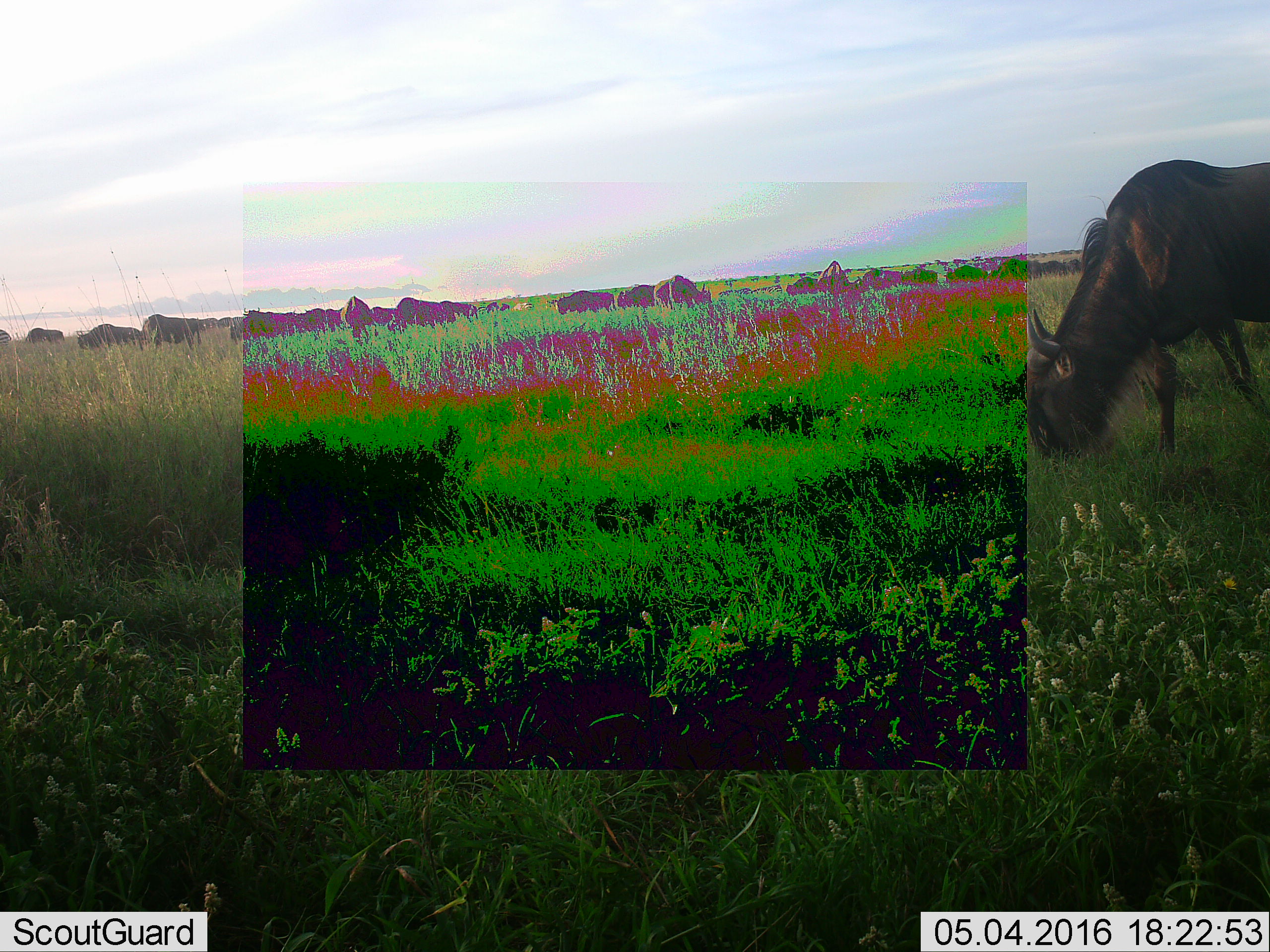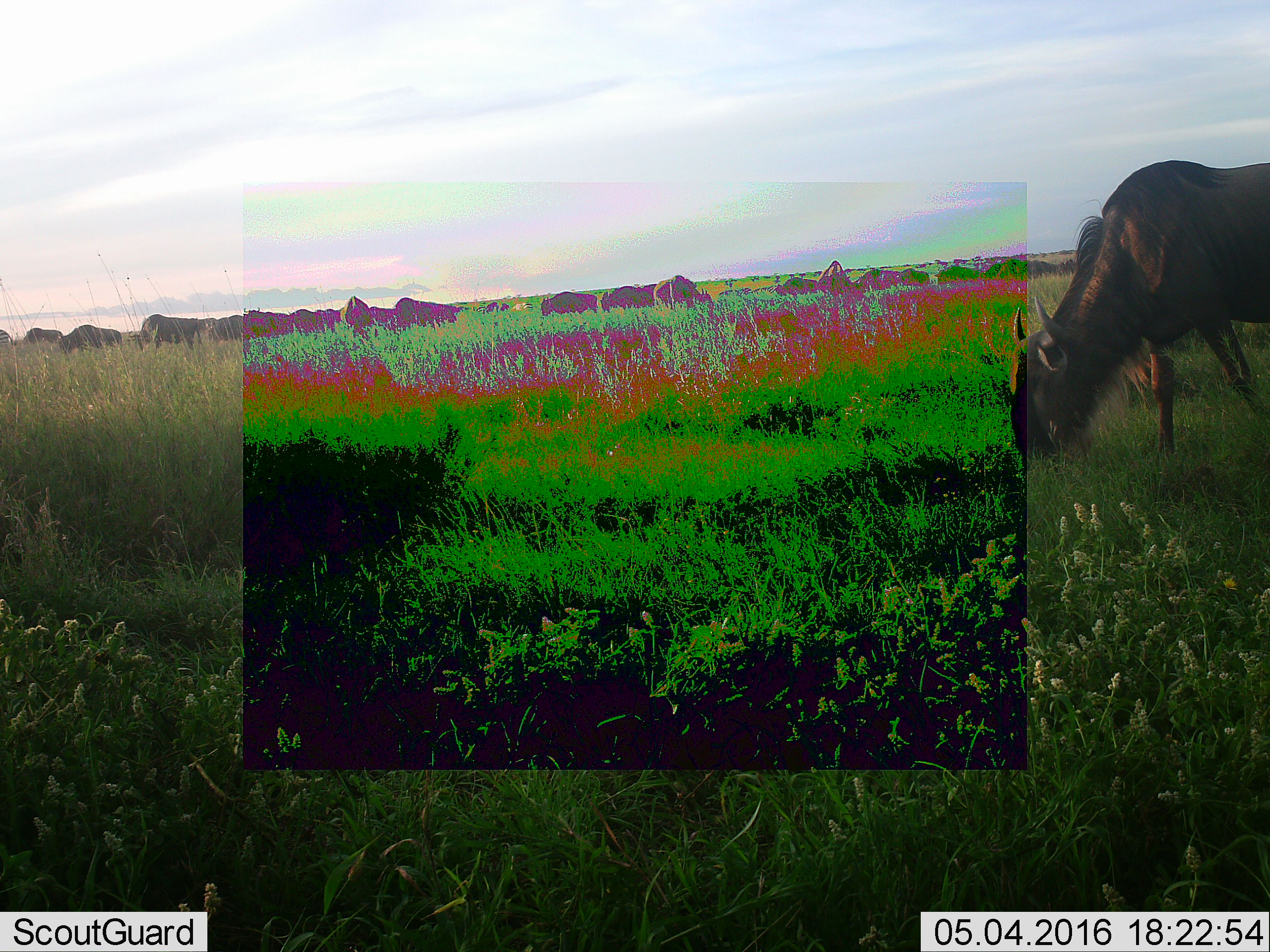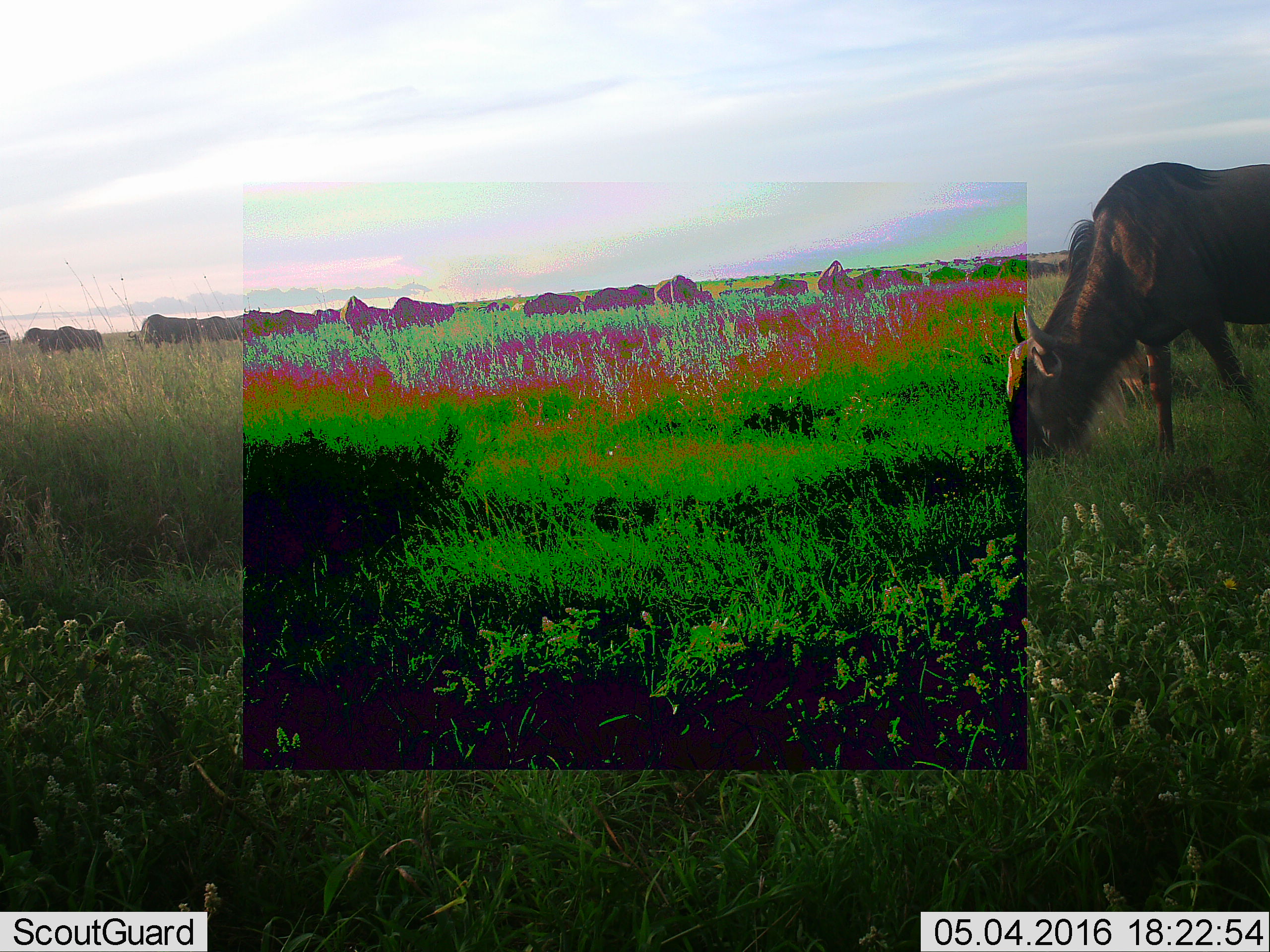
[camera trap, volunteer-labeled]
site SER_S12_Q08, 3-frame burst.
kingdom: Animalia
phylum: Chordata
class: Mammalia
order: Artiodactyla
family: Bovidae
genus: Connochaetes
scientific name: Connochaetes taurinus taurinus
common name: blue wildebeest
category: wildebeestblue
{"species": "wildebeestblue (blue wildebeest) (Connochaetes taurinus taurinus)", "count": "11-50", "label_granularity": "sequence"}